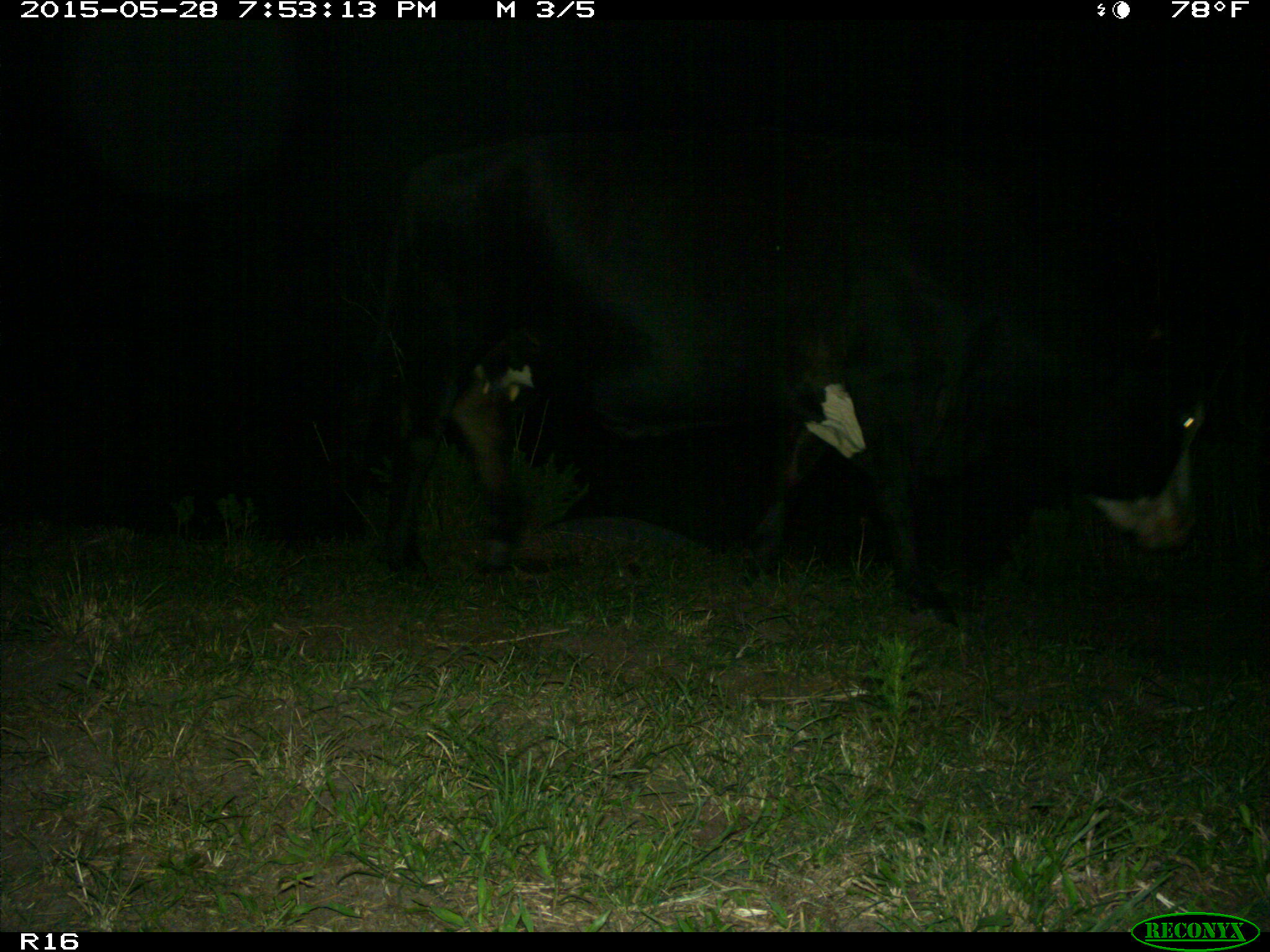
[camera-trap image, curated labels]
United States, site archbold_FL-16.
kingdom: Animalia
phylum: Chordata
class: Mammalia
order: Artiodactyla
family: Bovidae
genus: Bos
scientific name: Bos taurus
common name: domestic cow